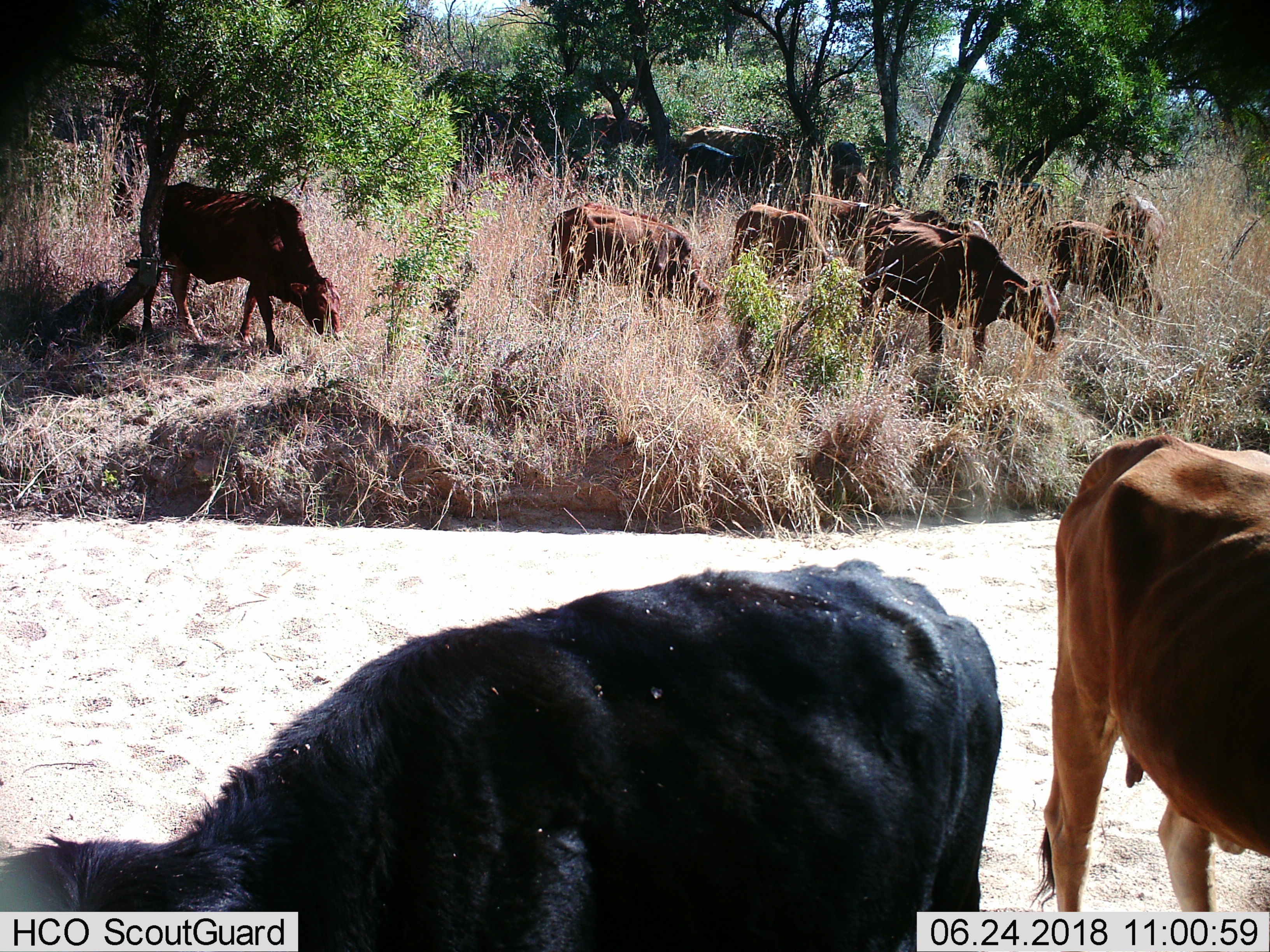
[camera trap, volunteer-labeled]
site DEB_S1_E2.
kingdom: Animalia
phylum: Chordata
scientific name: Vertebrata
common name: domestic animal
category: domesticanimal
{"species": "domesticanimal (domestic animal) (Vertebrata)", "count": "11-50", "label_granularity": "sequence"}